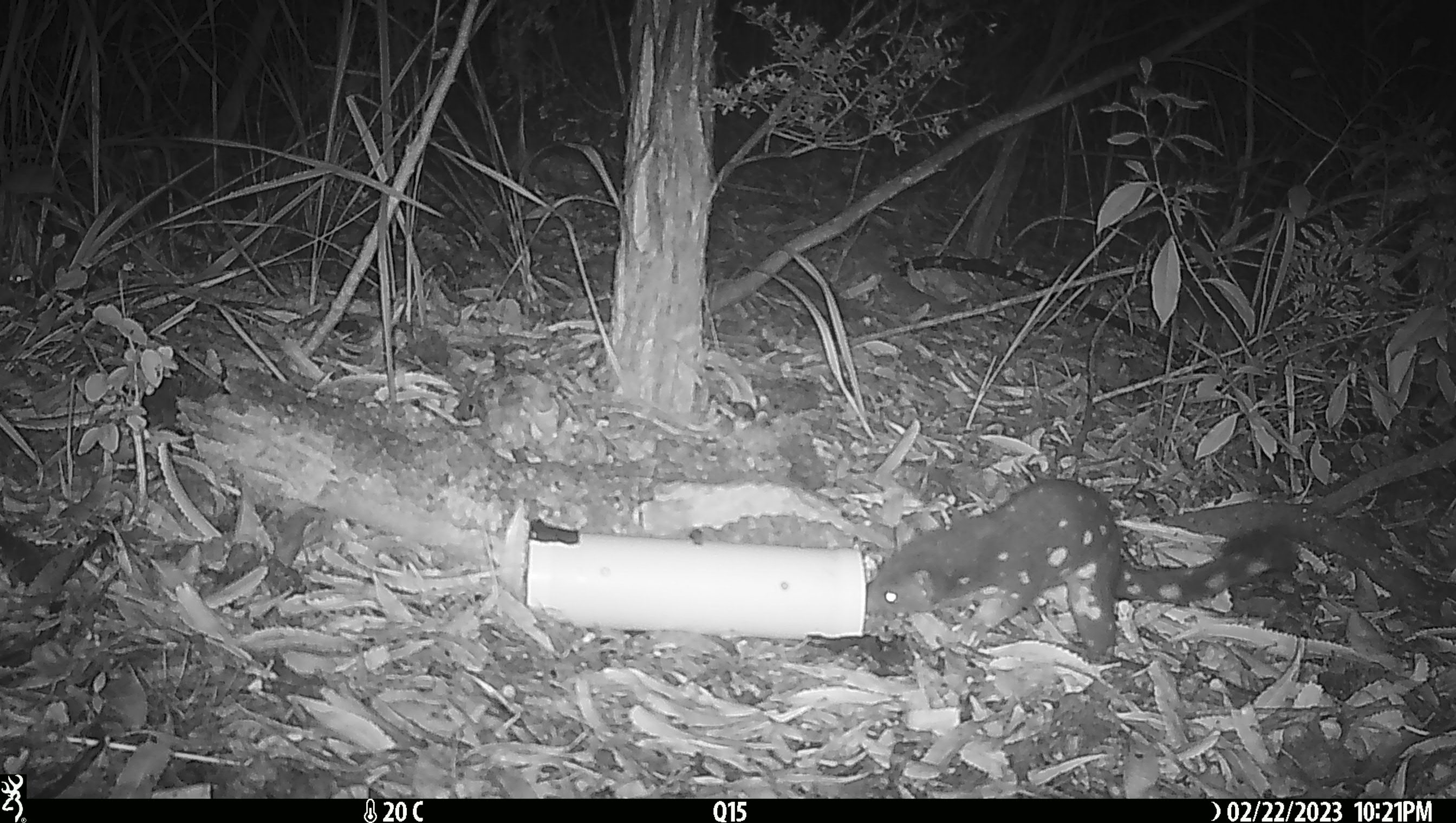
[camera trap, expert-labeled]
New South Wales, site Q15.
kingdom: Animalia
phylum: Chordata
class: Mammalia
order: Dasyuromorphia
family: Dasyuridae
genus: Dasyurus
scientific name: Dasyurus maculatus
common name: spotted-tailed quoll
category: quoll